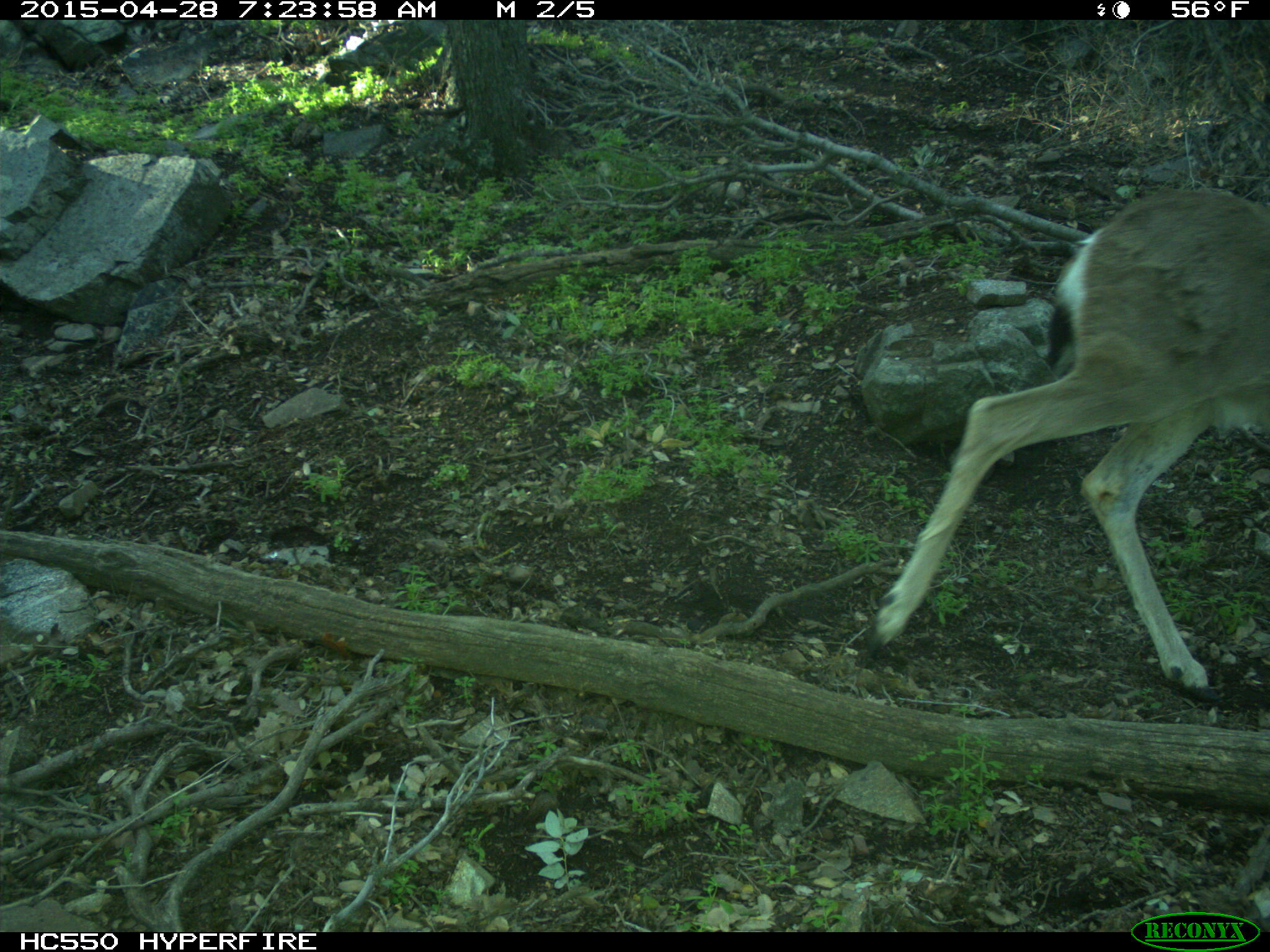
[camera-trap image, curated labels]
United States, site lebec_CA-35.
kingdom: Animalia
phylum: Chordata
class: Mammalia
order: Artiodactyla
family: Cervidae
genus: Odocoileus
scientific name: Odocoileus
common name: deer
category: unidentified deer